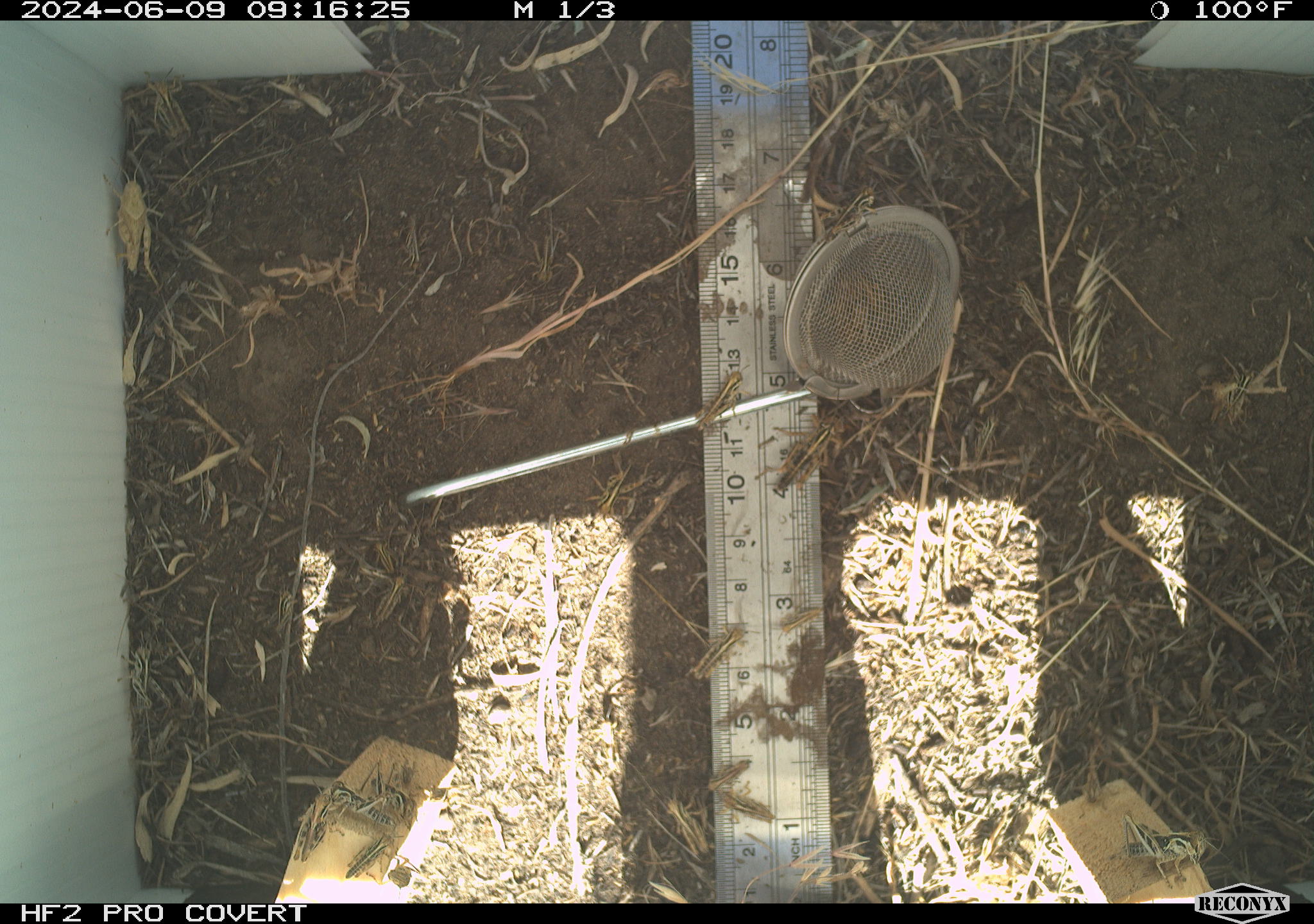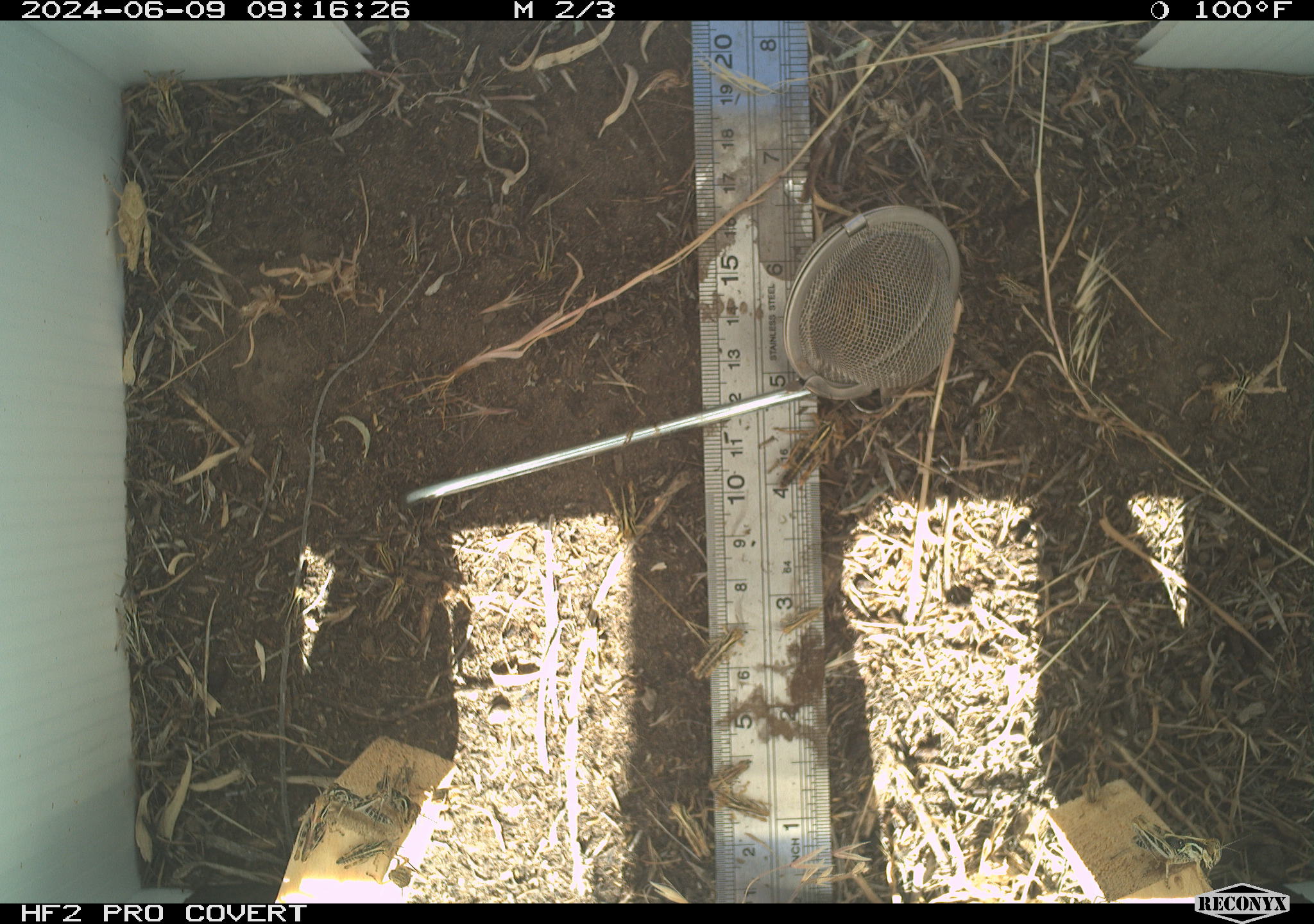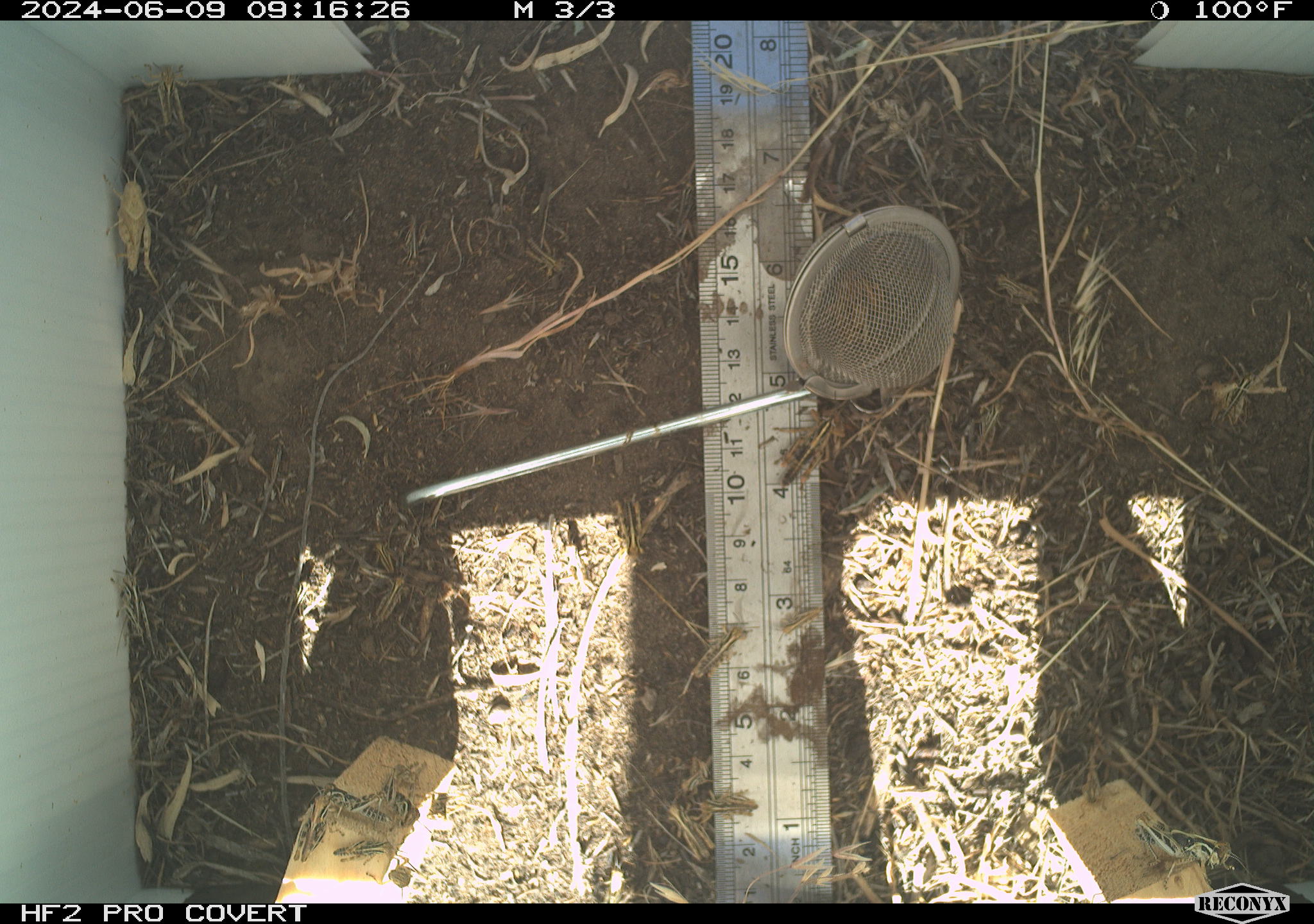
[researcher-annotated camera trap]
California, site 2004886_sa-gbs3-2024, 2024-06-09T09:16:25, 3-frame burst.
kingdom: Animalia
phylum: Arthropoda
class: Insecta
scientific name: Insecta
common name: insect